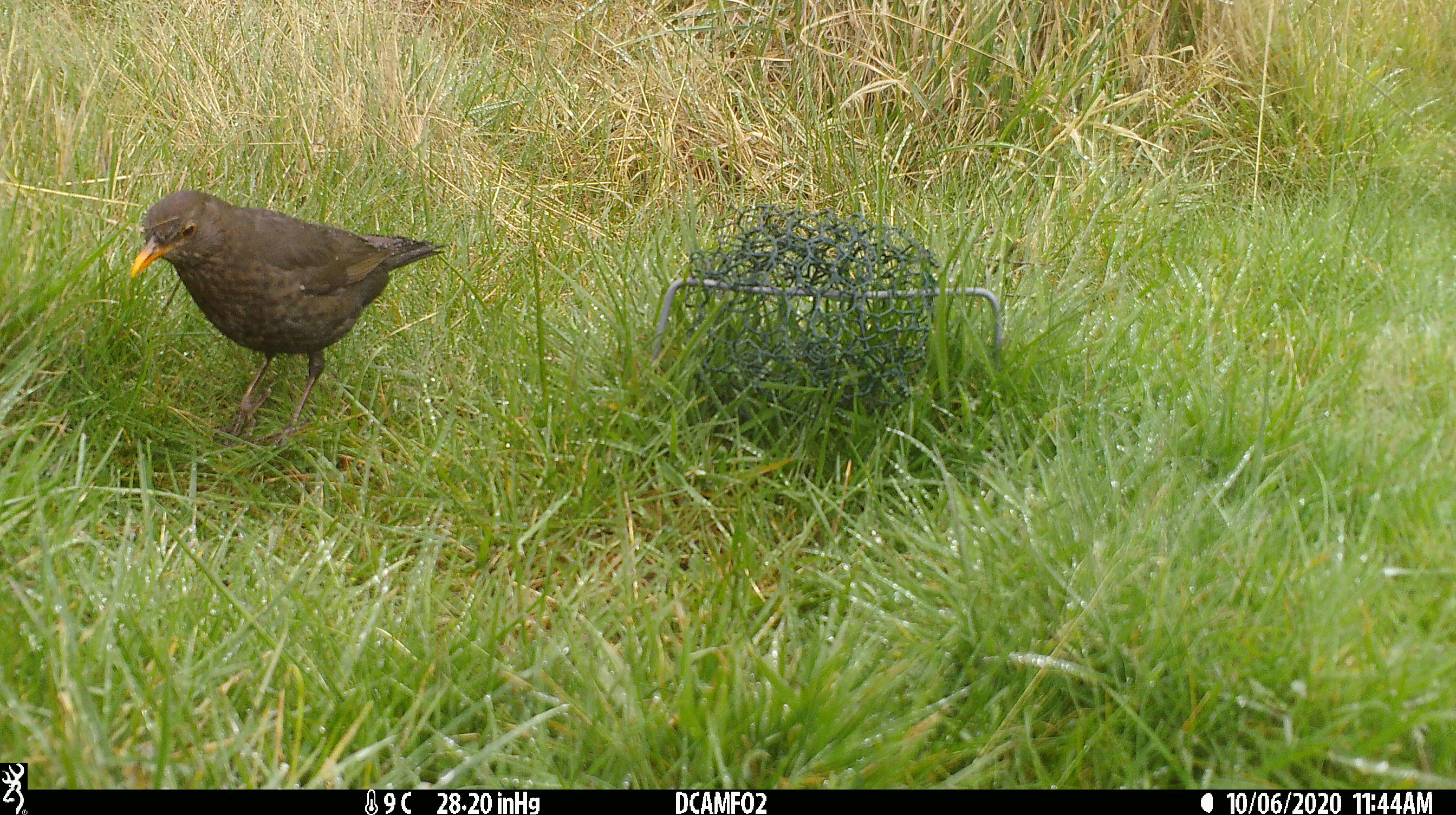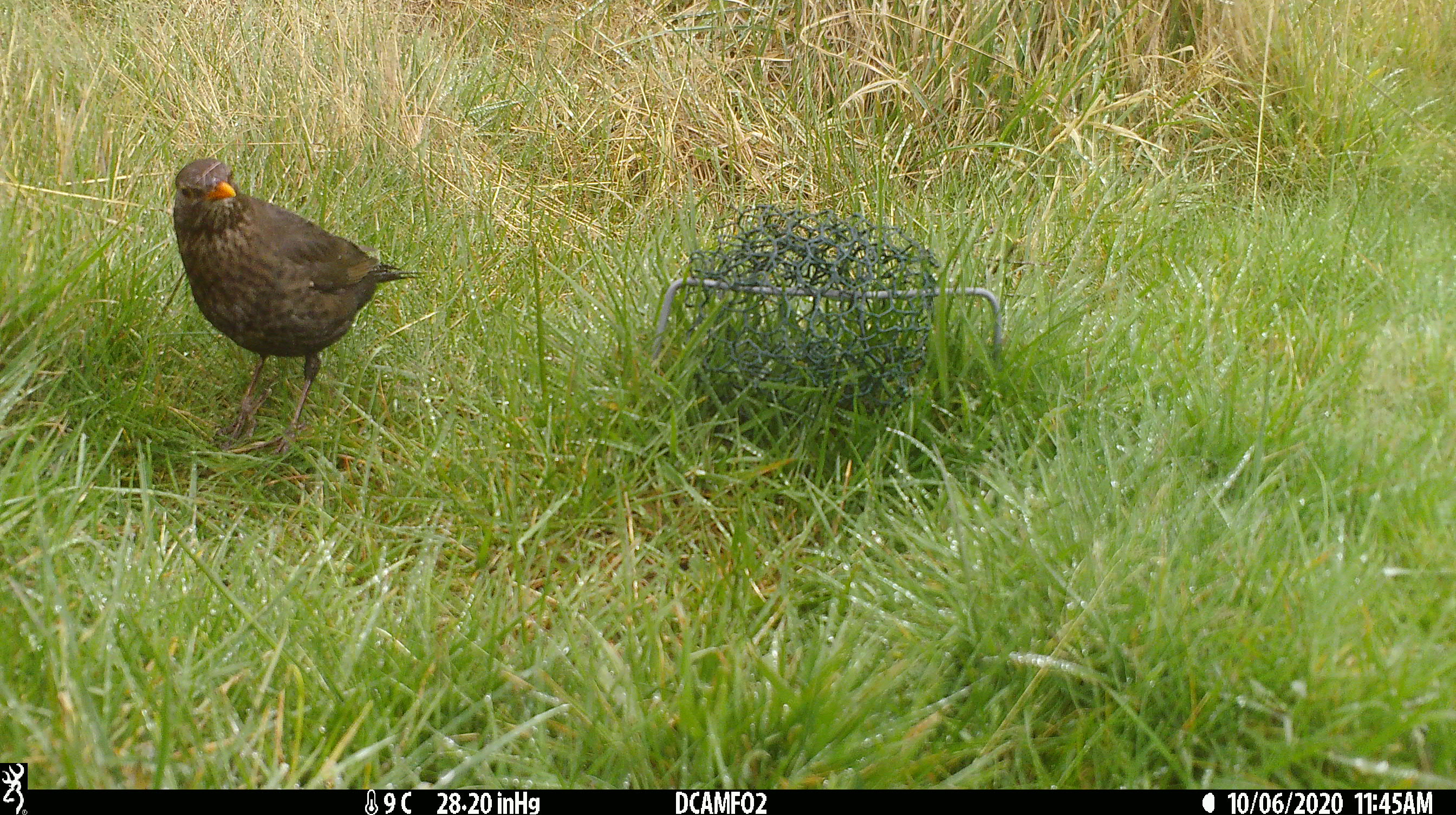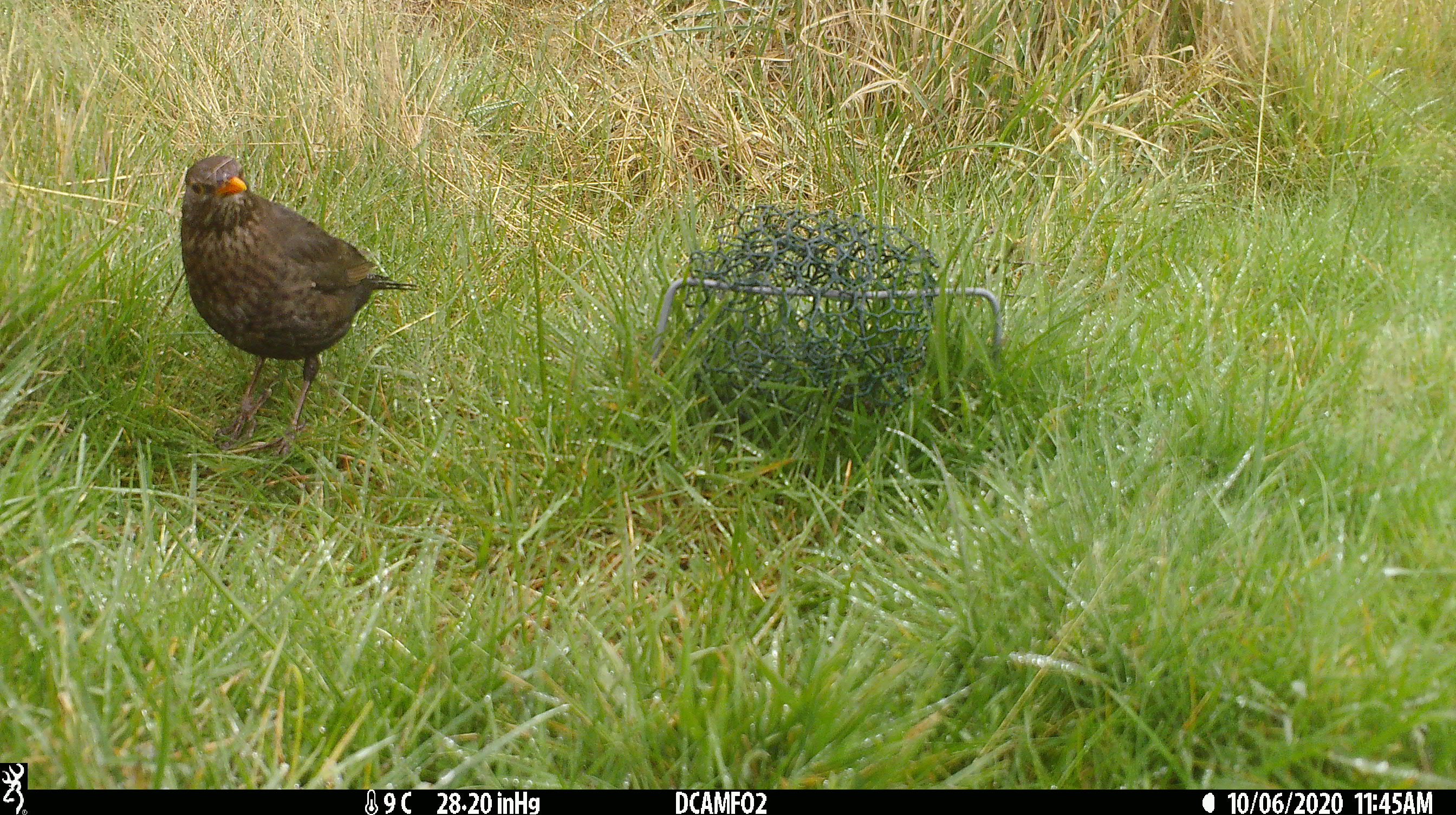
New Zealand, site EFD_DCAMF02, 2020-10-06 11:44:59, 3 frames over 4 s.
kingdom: Animalia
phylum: Chordata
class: Aves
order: Passeriformes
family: Turdidae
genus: Turdus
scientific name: Turdus merula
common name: eurasian blackbird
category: blackbird